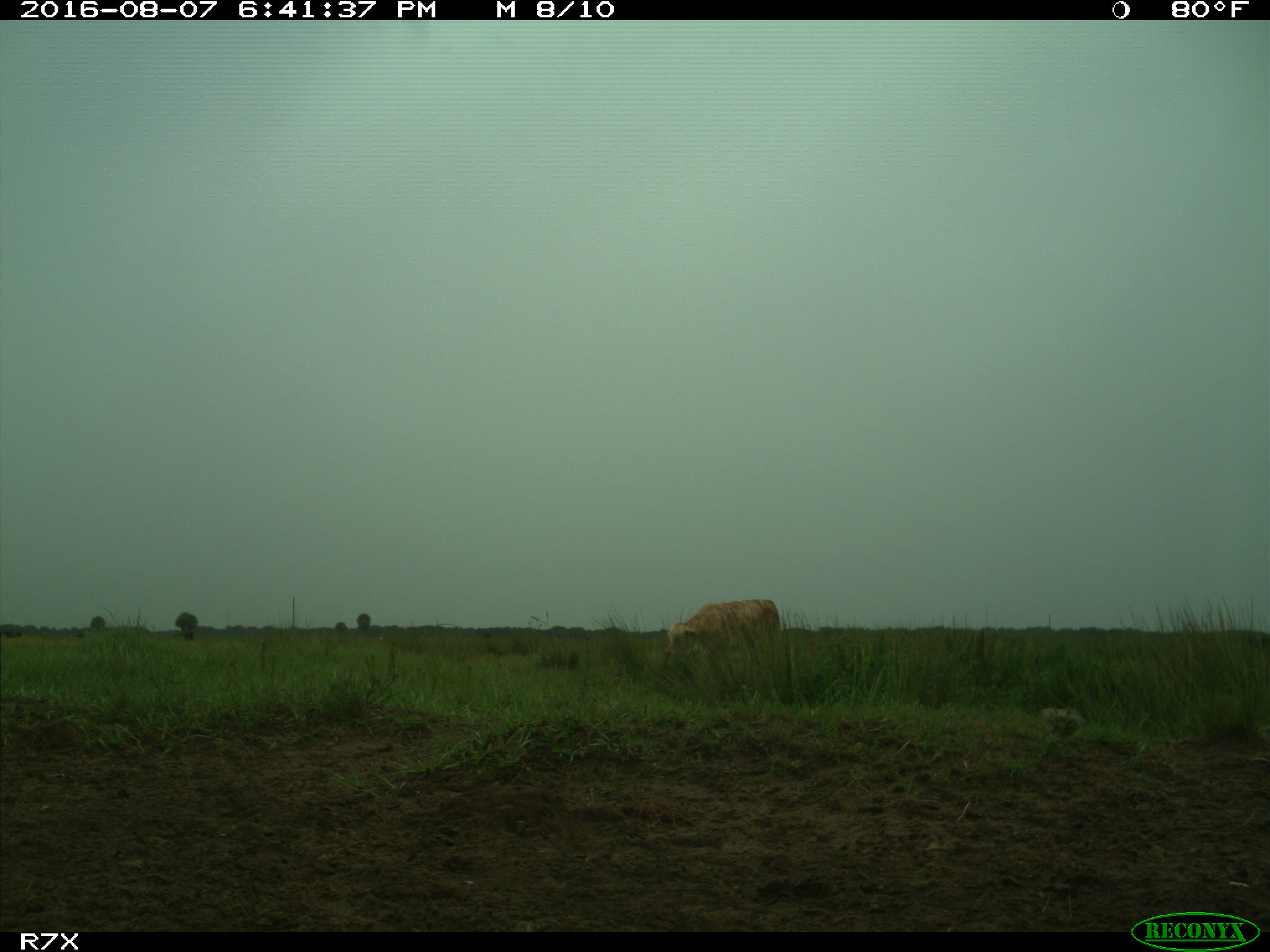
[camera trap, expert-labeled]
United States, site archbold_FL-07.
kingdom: Animalia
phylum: Chordata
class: Mammalia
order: Artiodactyla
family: Bovidae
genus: Bos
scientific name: Bos taurus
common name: domestic cow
Bos taurus (domestic cow).